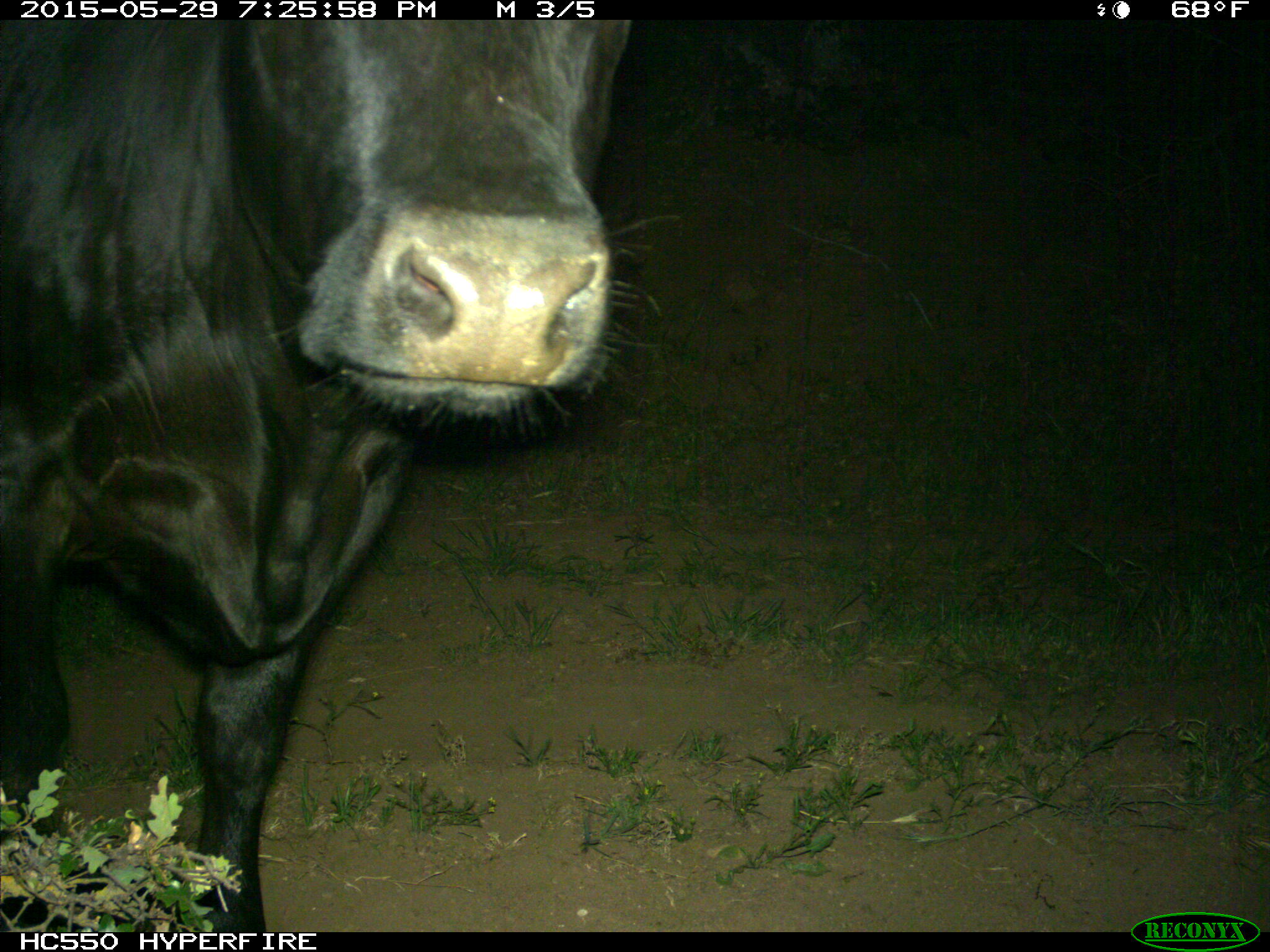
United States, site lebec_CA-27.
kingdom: Animalia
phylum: Chordata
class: Mammalia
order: Artiodactyla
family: Bovidae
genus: Bos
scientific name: Bos taurus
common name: domestic cow